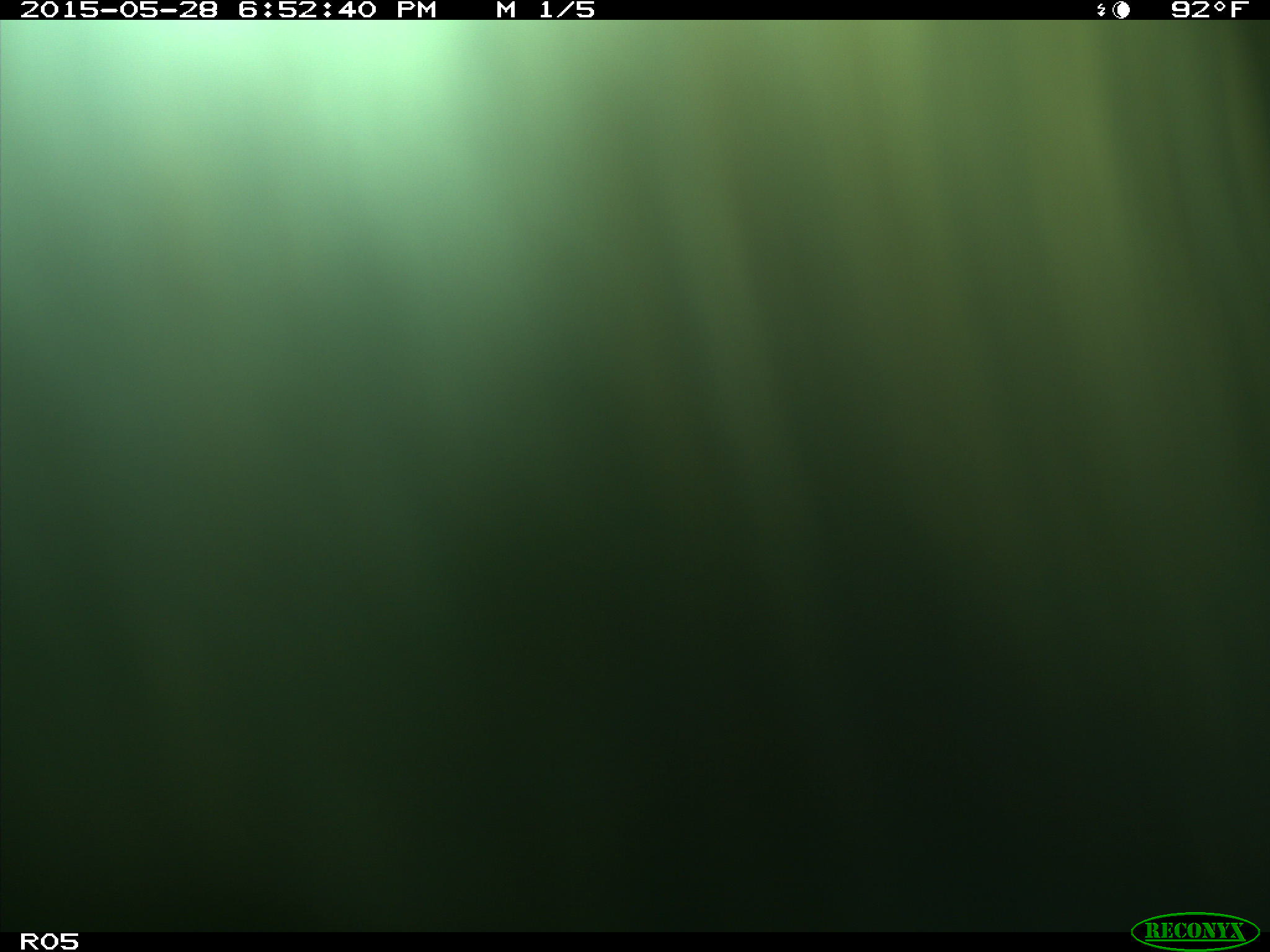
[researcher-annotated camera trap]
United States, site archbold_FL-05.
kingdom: Animalia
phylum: Chordata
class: Mammalia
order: Artiodactyla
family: Bovidae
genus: Bos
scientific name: Bos taurus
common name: domestic cow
Bos taurus (domestic cow).